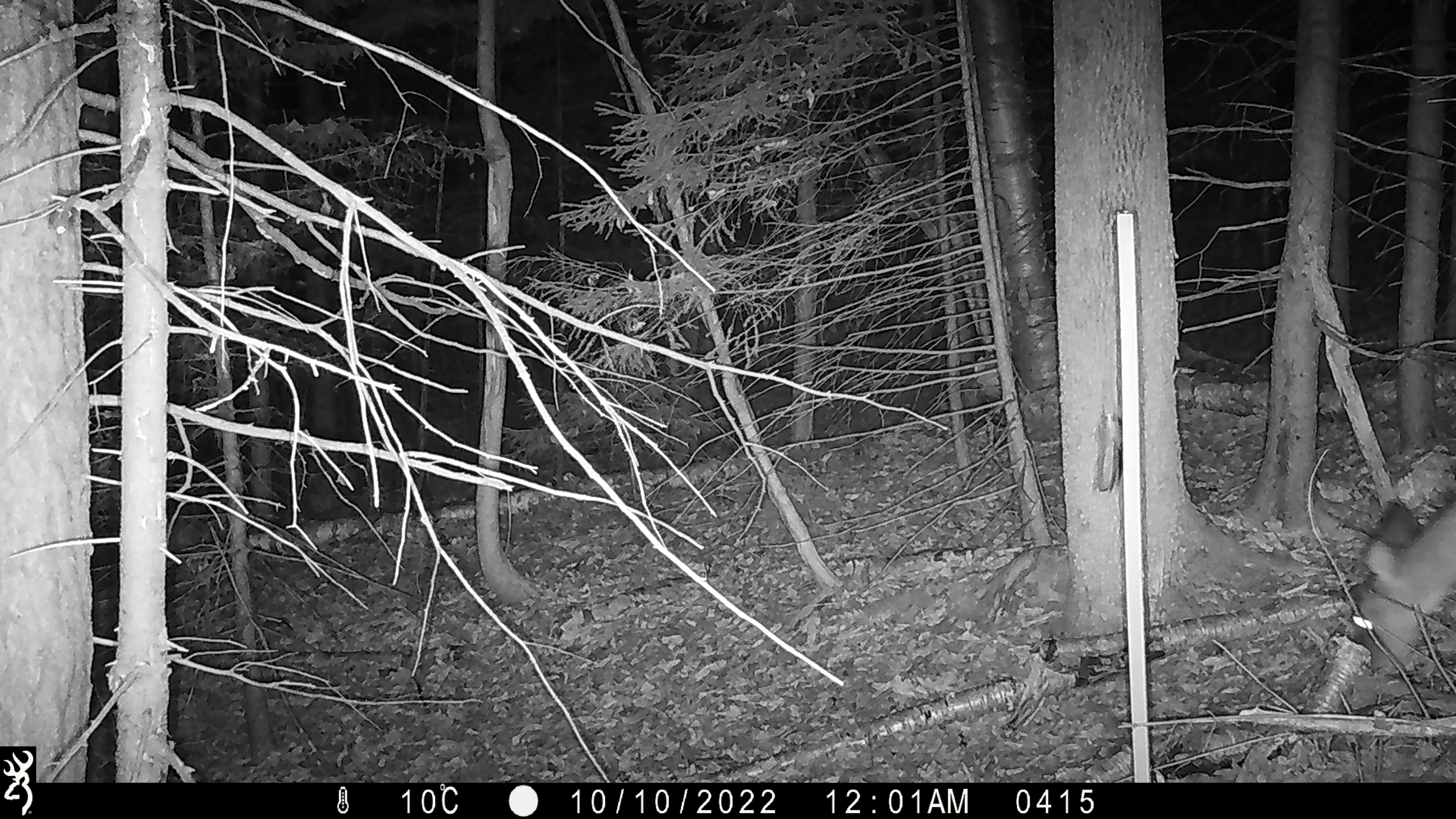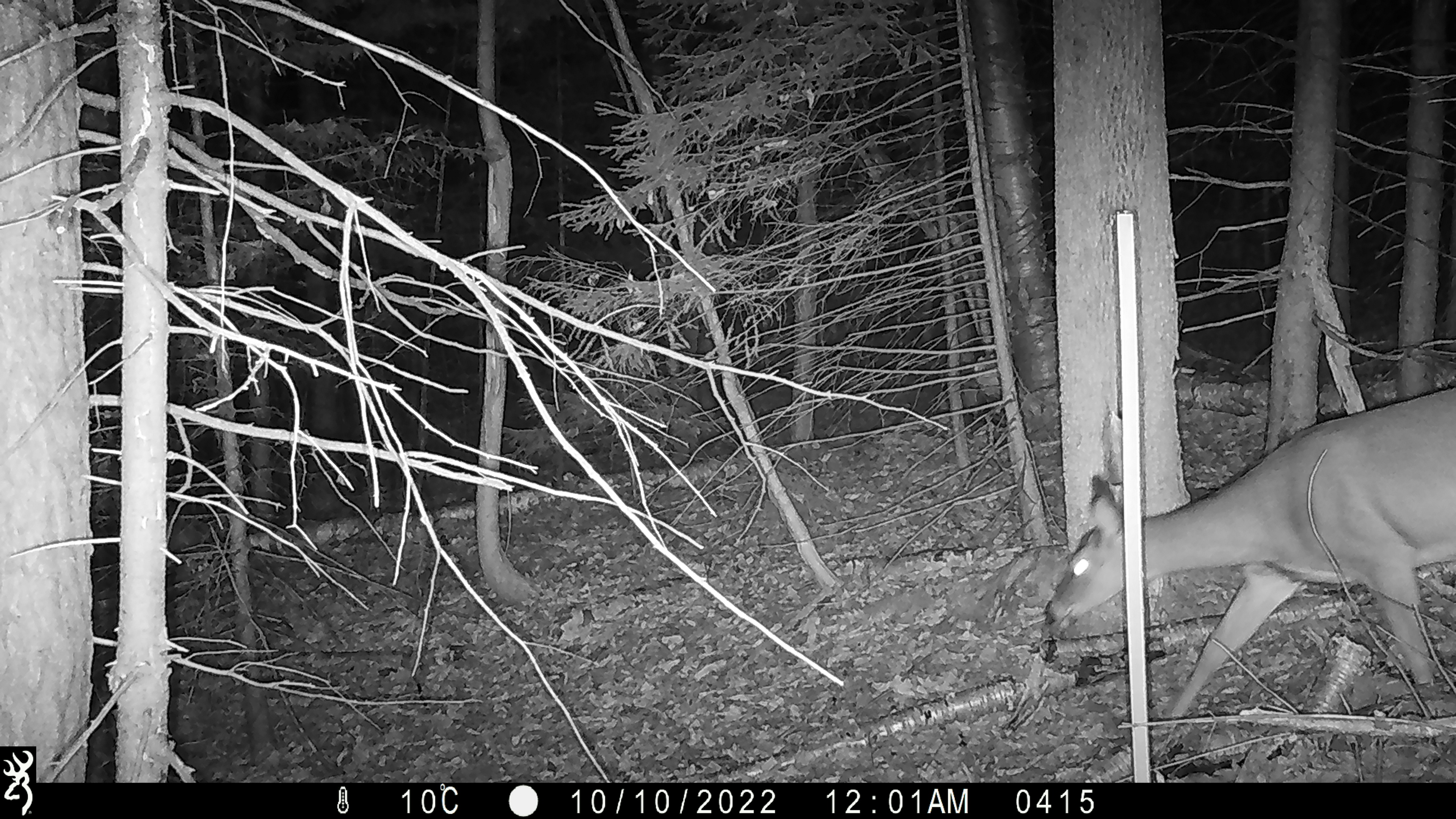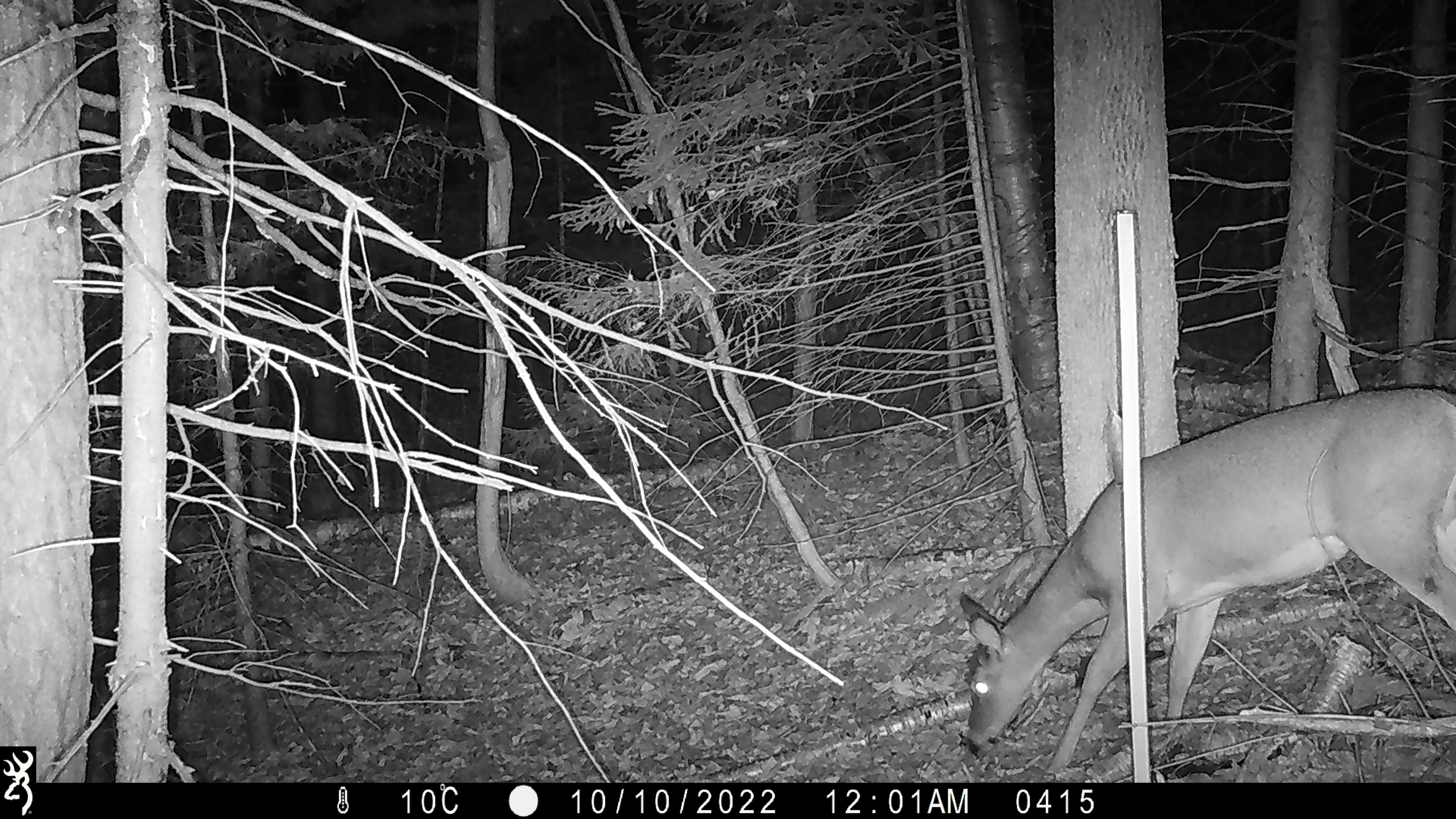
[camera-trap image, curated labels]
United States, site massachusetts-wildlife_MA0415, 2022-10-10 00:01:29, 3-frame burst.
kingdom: Animalia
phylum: Chordata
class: Mammalia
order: Artiodactyla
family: Cervidae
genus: Odocoileus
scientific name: Odocoileus virginianus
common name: white-tailed deer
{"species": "white-tailed deer (Odocoileus virginianus)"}